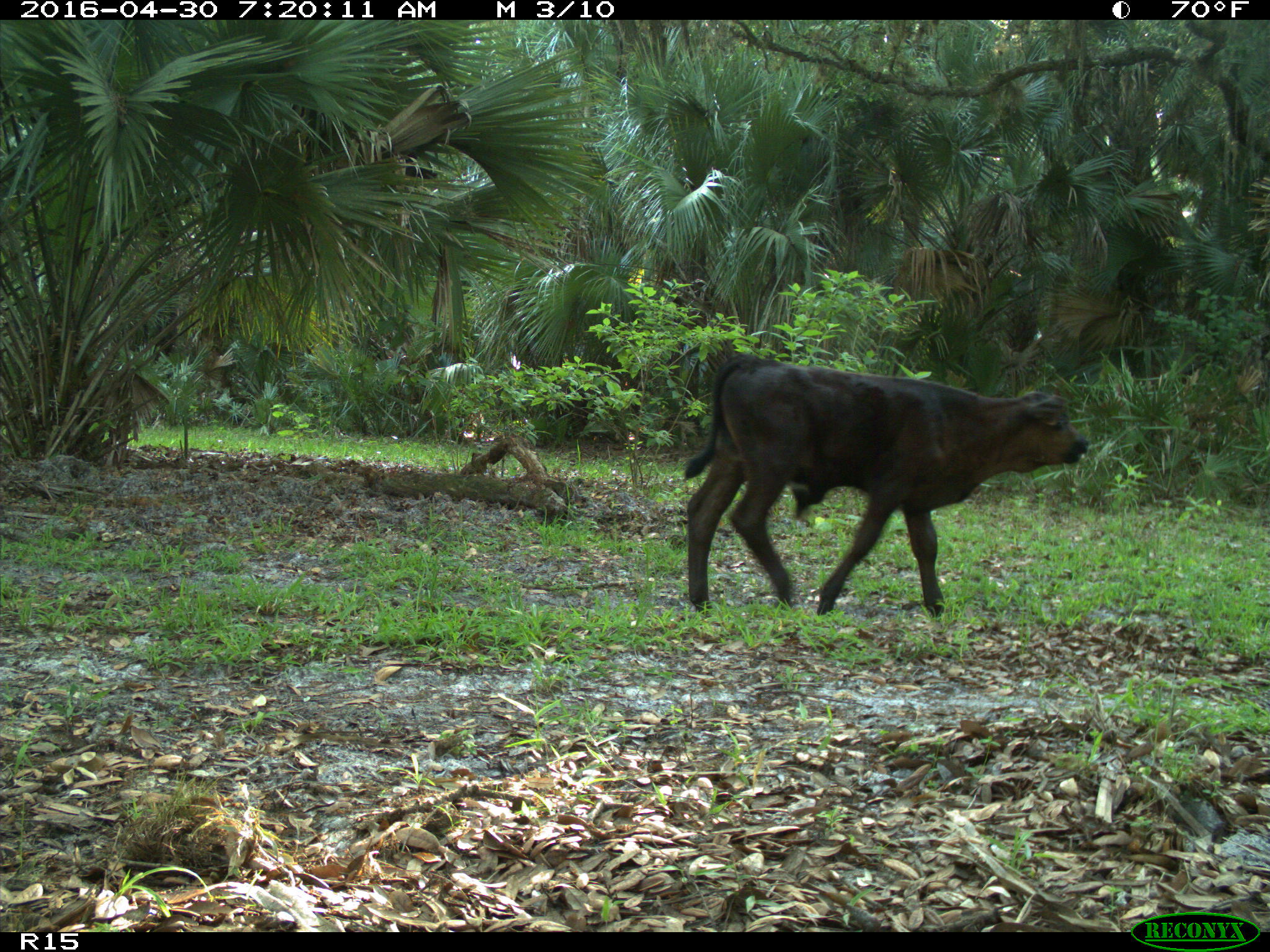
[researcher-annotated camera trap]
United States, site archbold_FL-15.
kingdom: Animalia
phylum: Chordata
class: Mammalia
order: Artiodactyla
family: Bovidae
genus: Bos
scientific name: Bos taurus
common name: domestic cow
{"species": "Bos taurus (domestic cow)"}